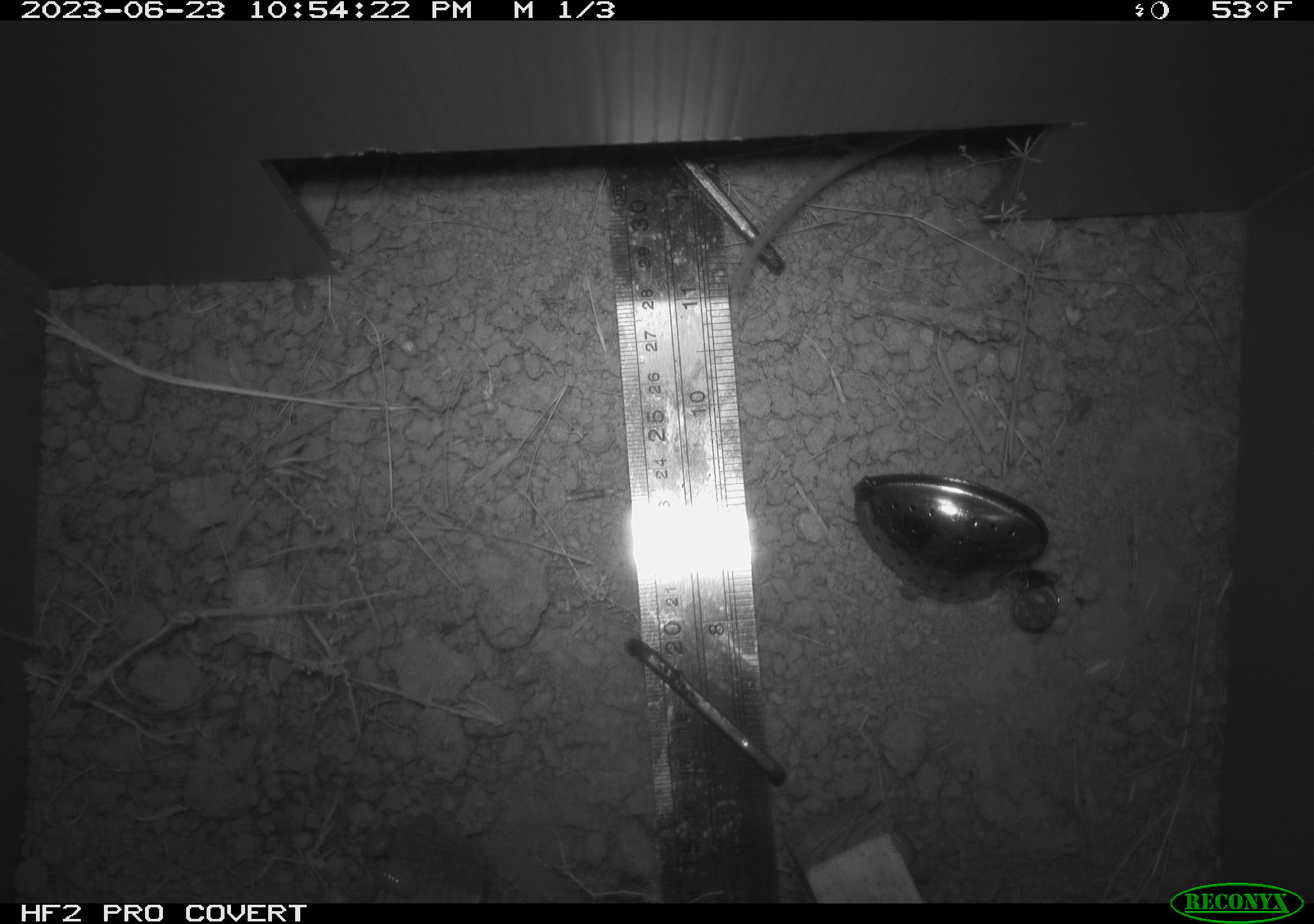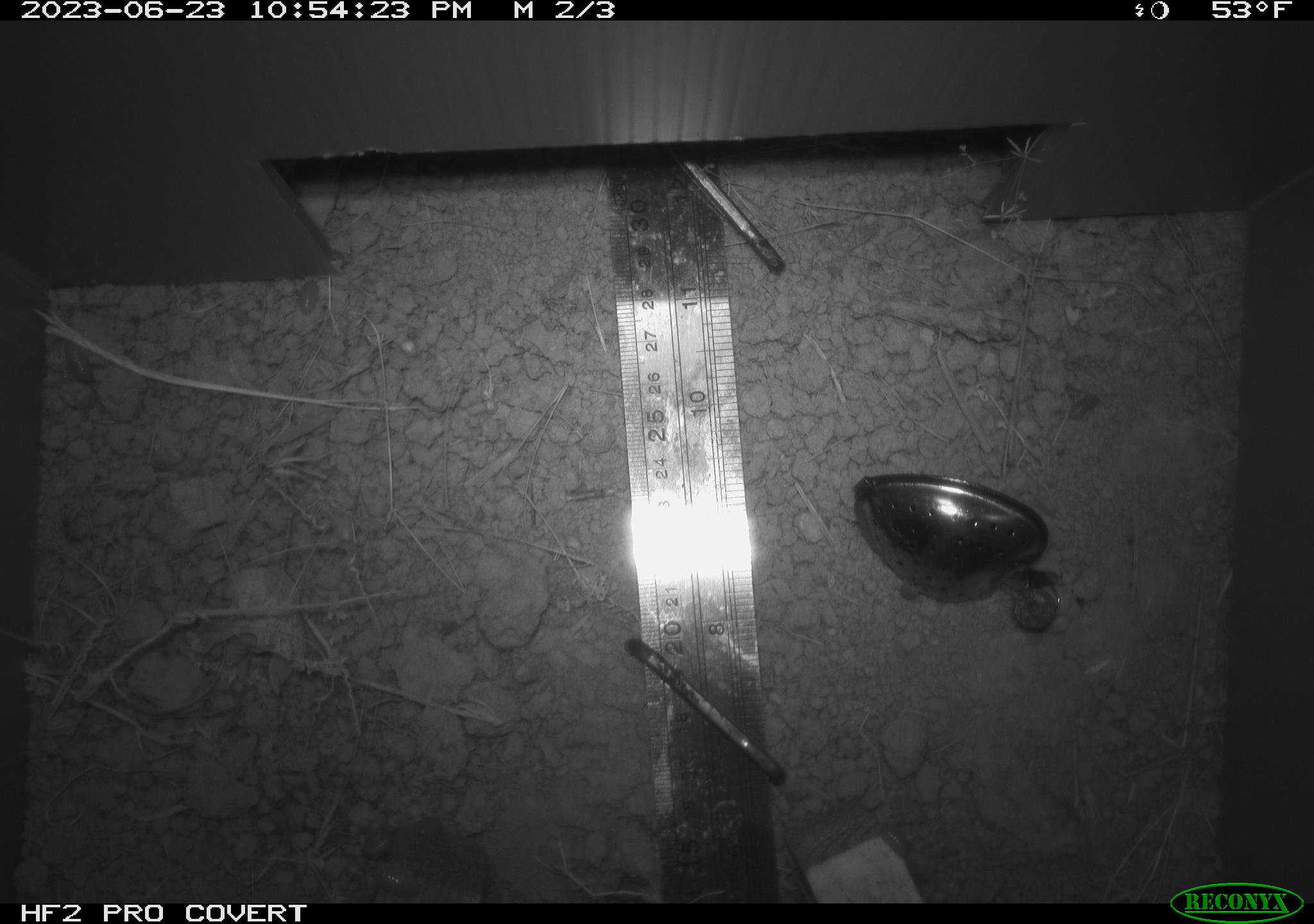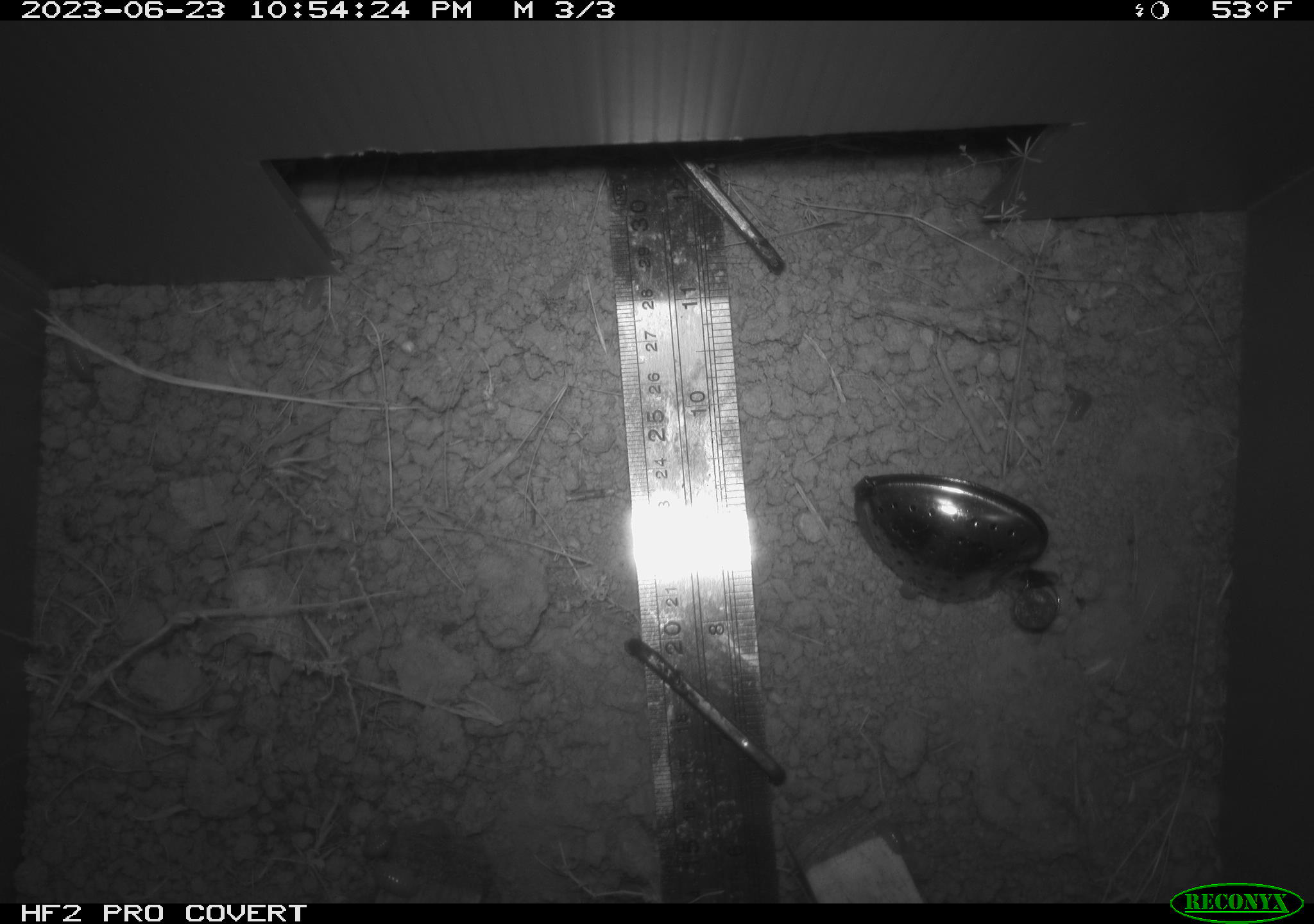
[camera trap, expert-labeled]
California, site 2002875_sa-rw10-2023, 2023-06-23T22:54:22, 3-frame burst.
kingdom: Animalia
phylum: Chordata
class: Mammalia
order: Rodentia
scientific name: Rodentia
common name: rodent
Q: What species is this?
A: Rodent (Rodentia).